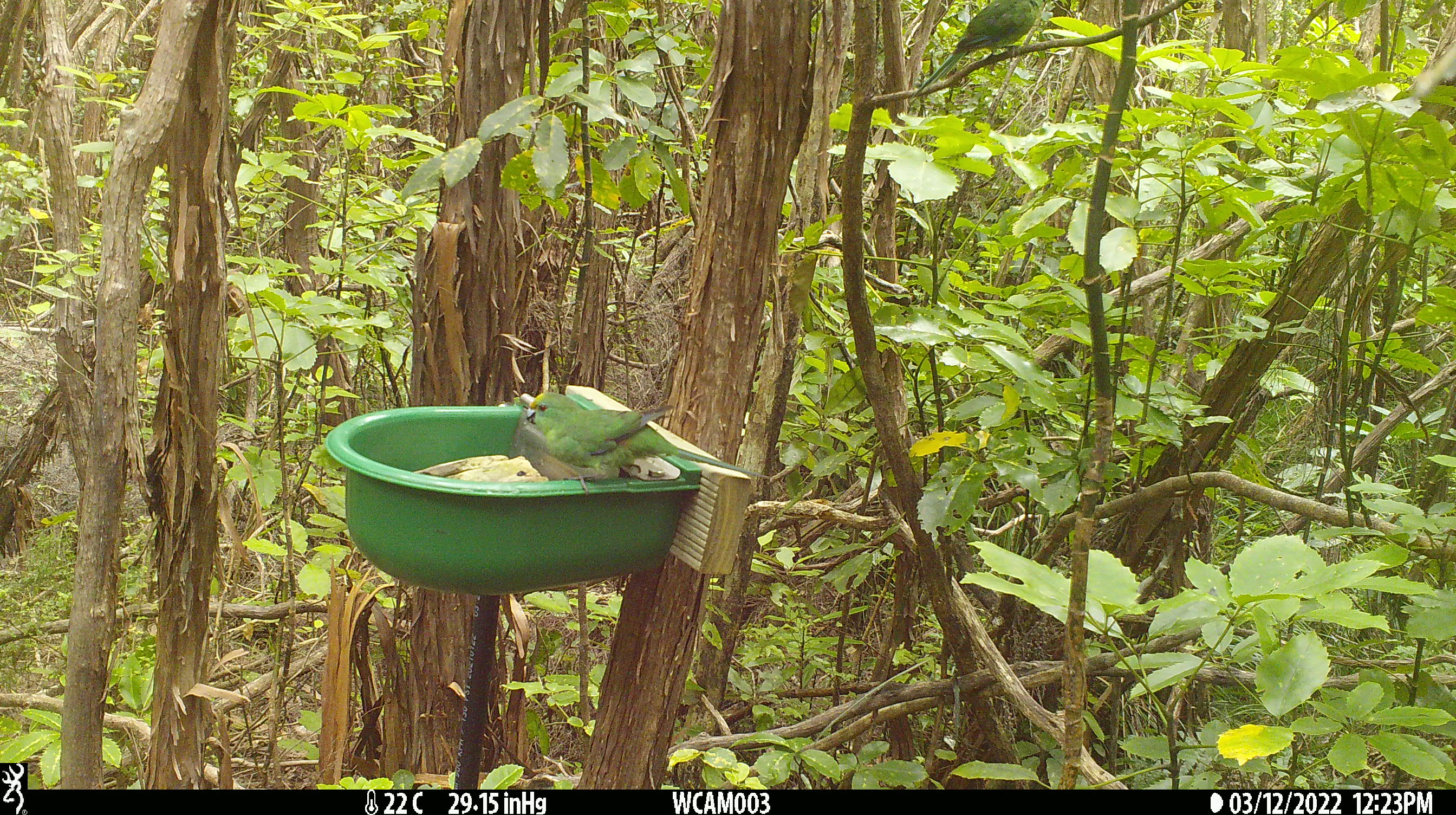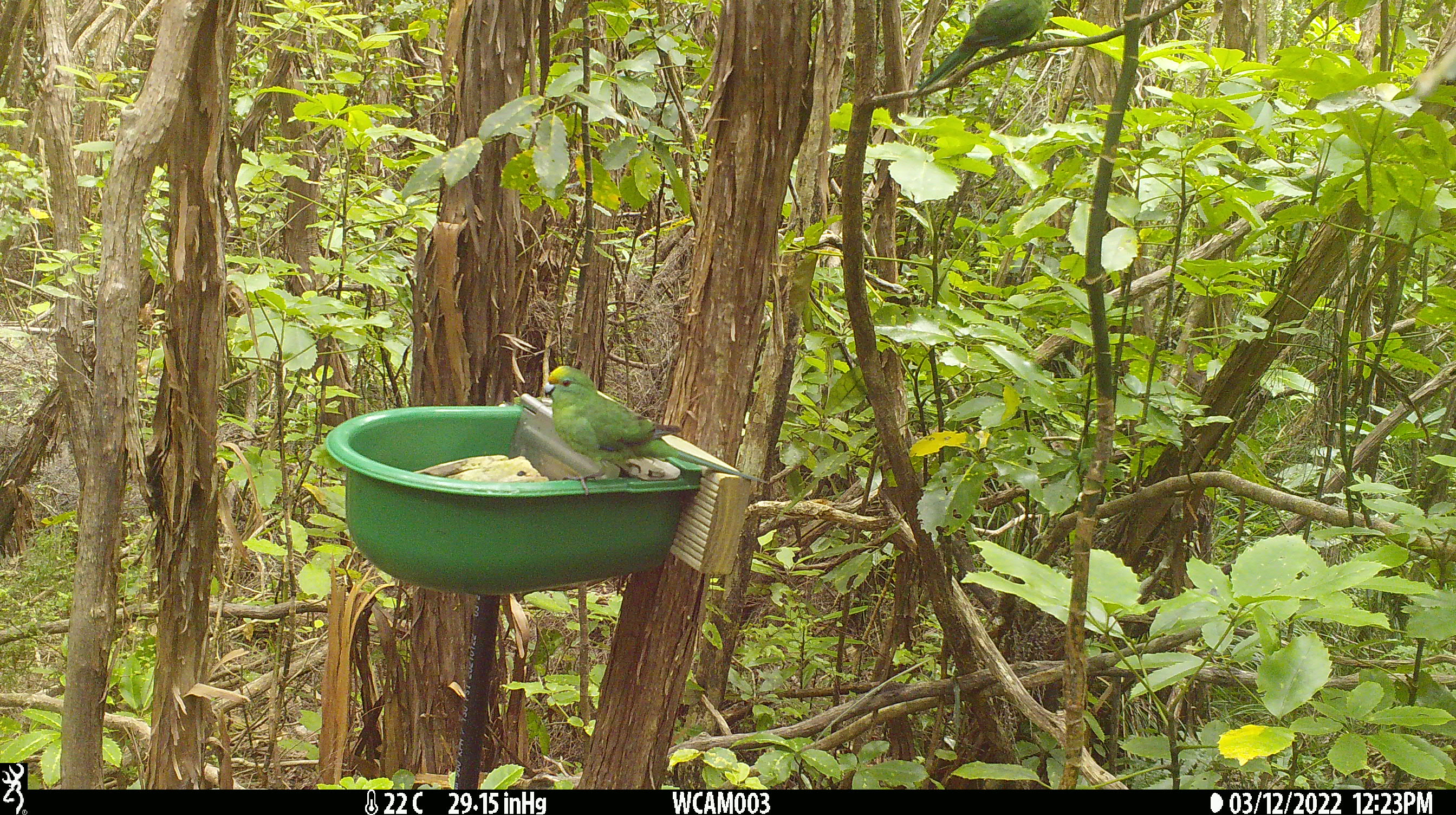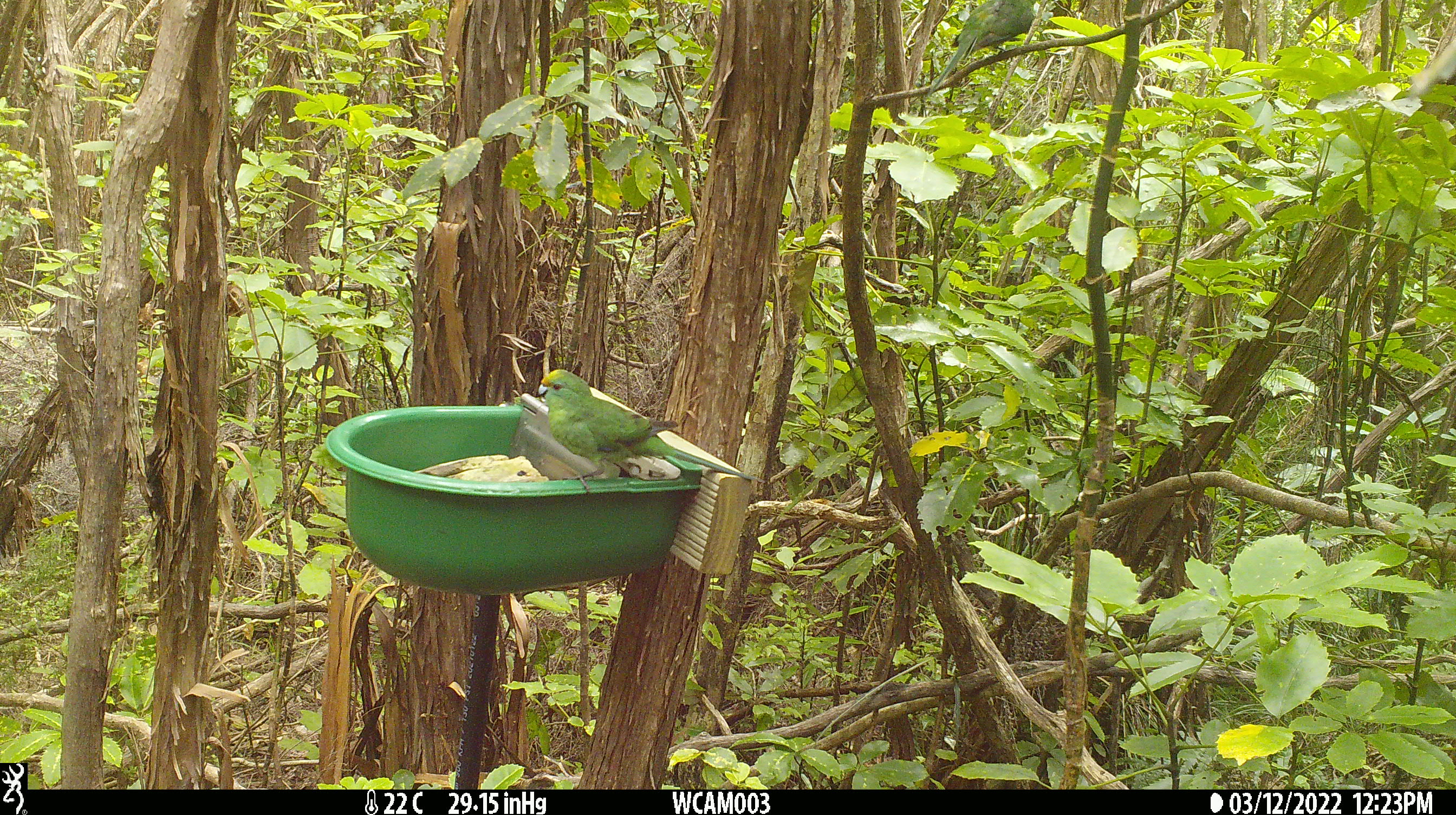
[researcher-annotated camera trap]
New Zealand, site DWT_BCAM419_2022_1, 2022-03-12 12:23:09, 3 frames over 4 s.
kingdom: Animalia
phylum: Chordata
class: Aves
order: Psittaciformes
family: Psittaculidae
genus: Cyanoramphus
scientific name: Cyanoramphus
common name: parakeet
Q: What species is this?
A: Parakeet (Cyanoramphus).